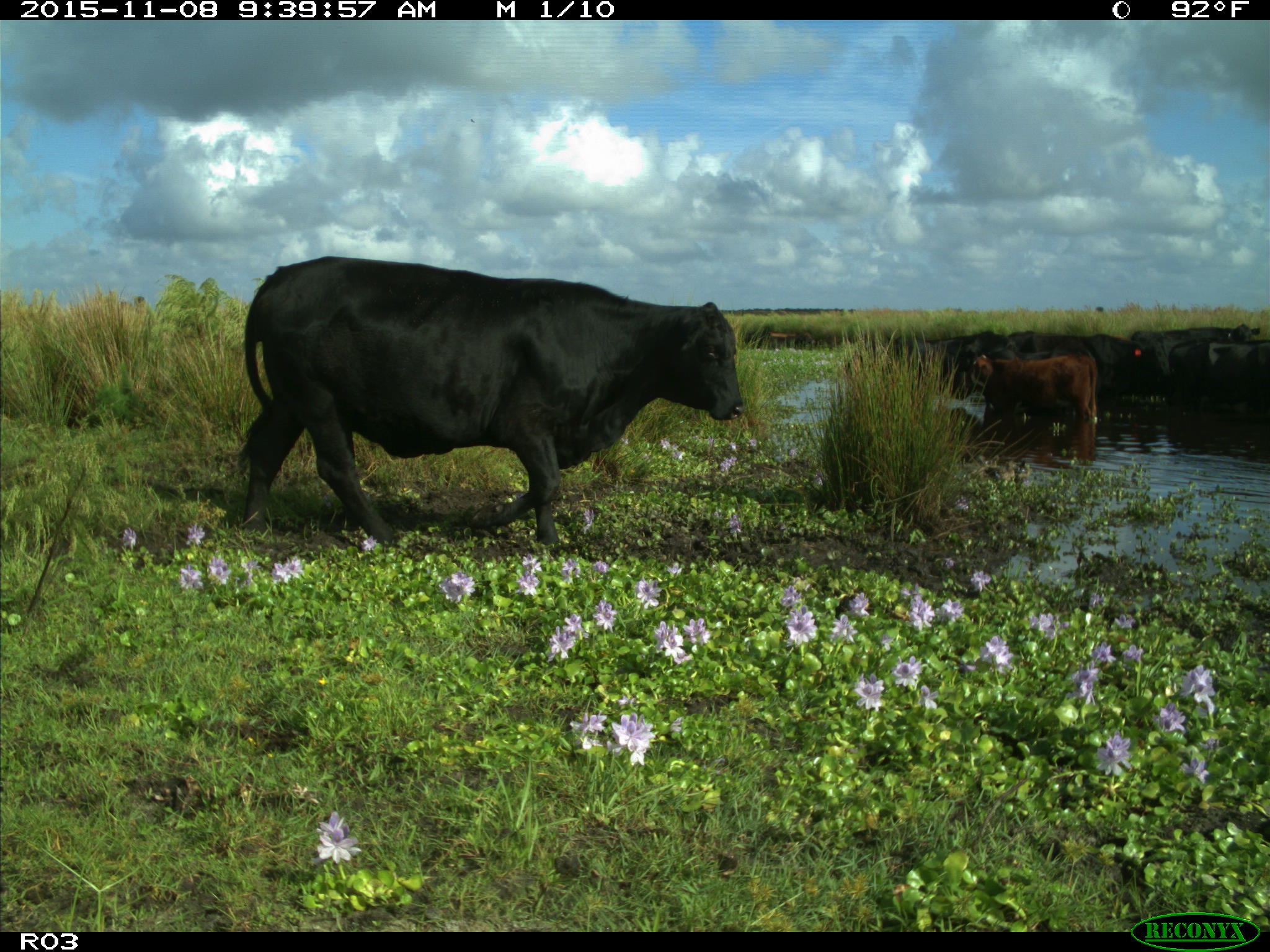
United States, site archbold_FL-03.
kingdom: Animalia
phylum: Chordata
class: Mammalia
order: Artiodactyla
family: Bovidae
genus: Bos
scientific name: Bos taurus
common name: domestic cow